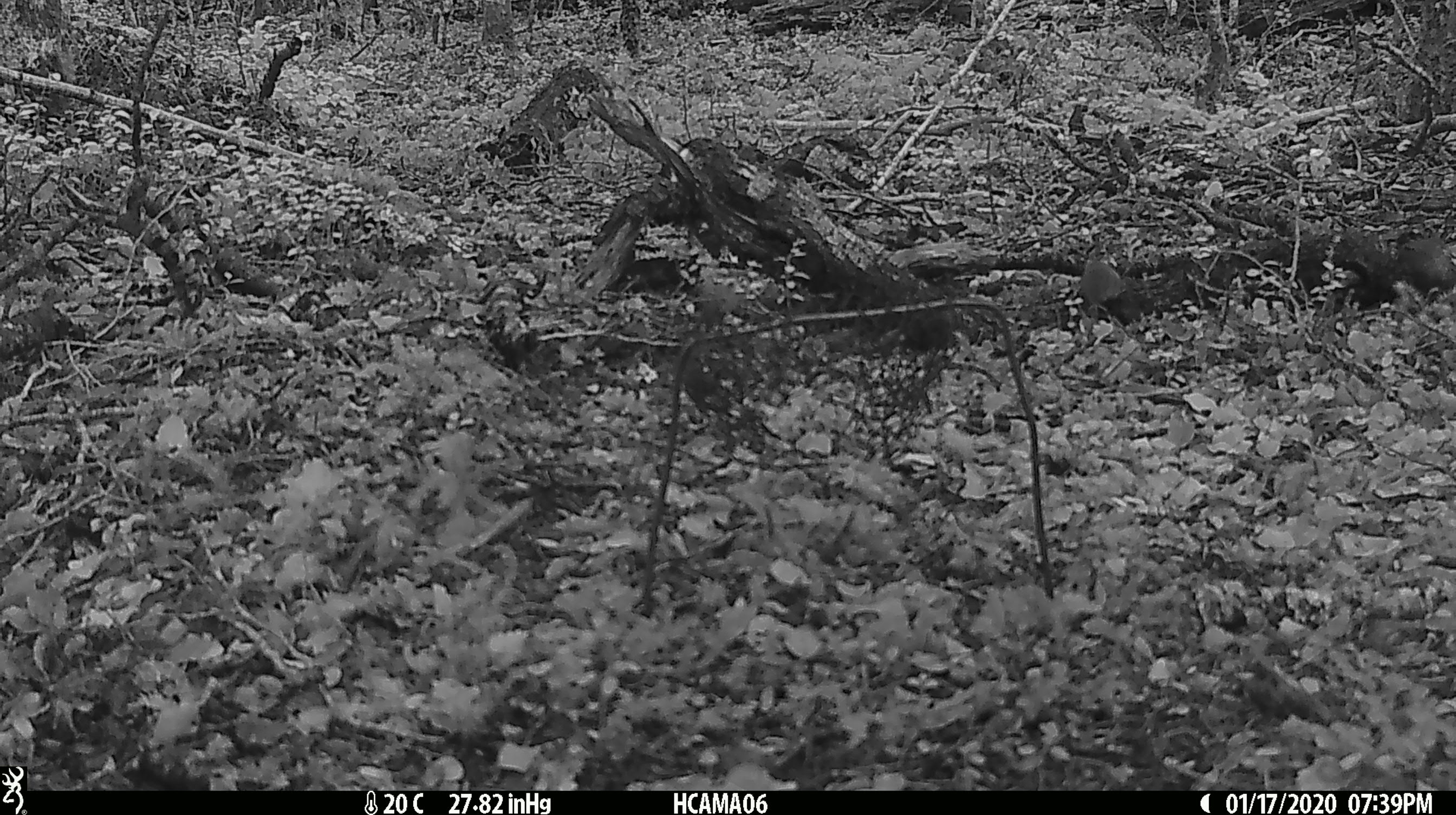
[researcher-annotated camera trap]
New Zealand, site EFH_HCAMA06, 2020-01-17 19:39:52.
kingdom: Animalia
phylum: Chordata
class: Mammalia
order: Rodentia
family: Muridae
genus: Mus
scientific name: Mus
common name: mouse